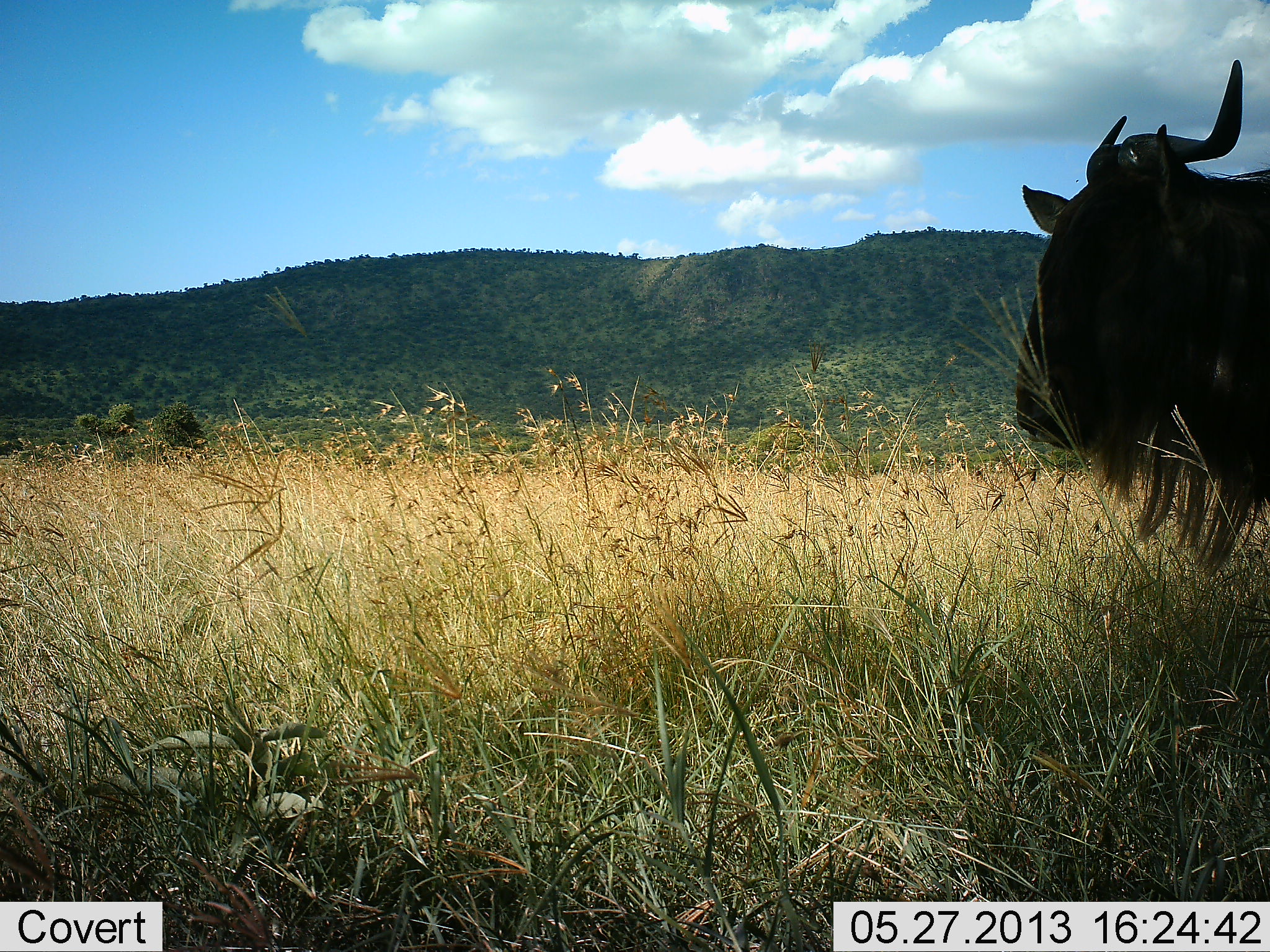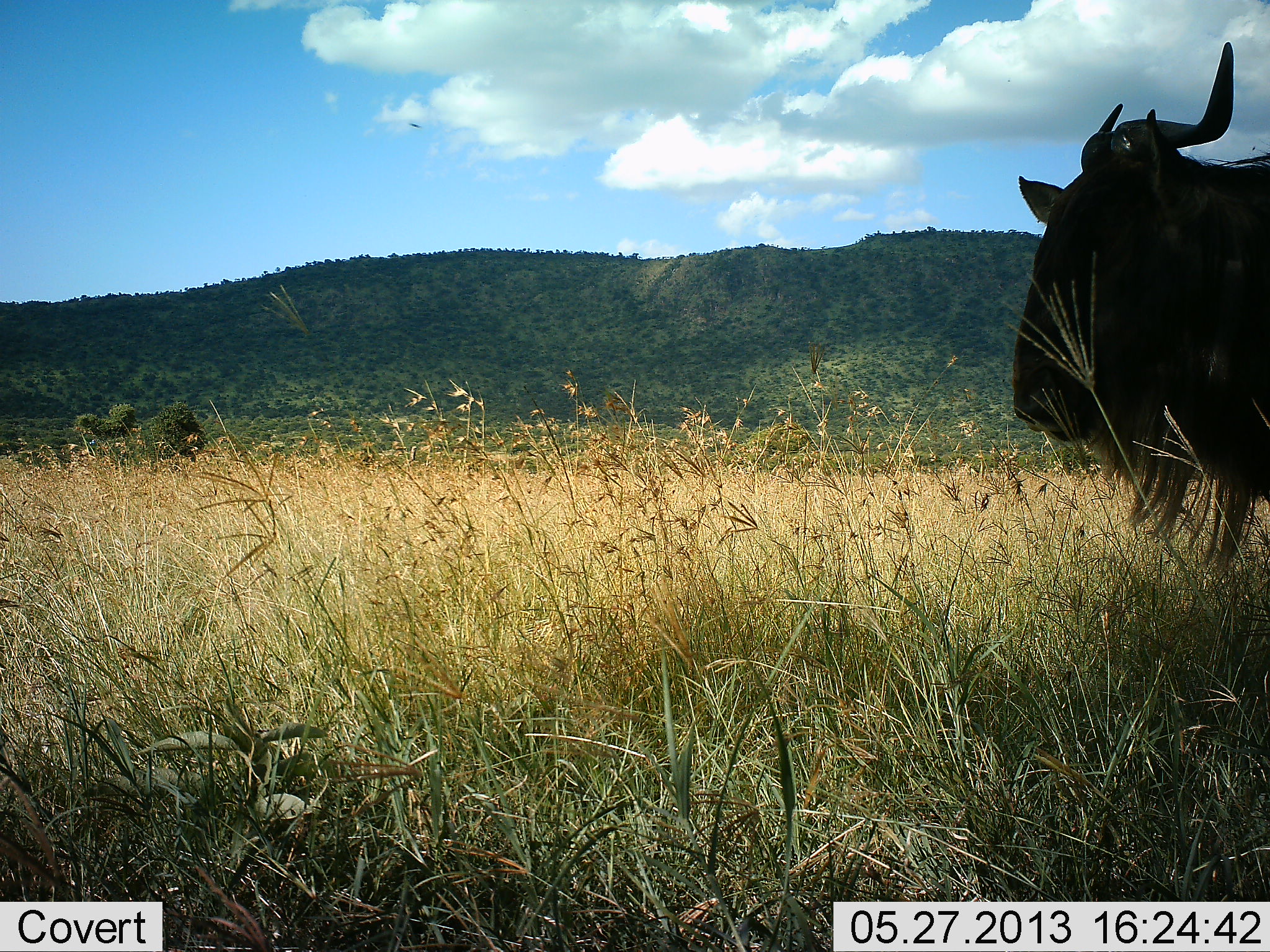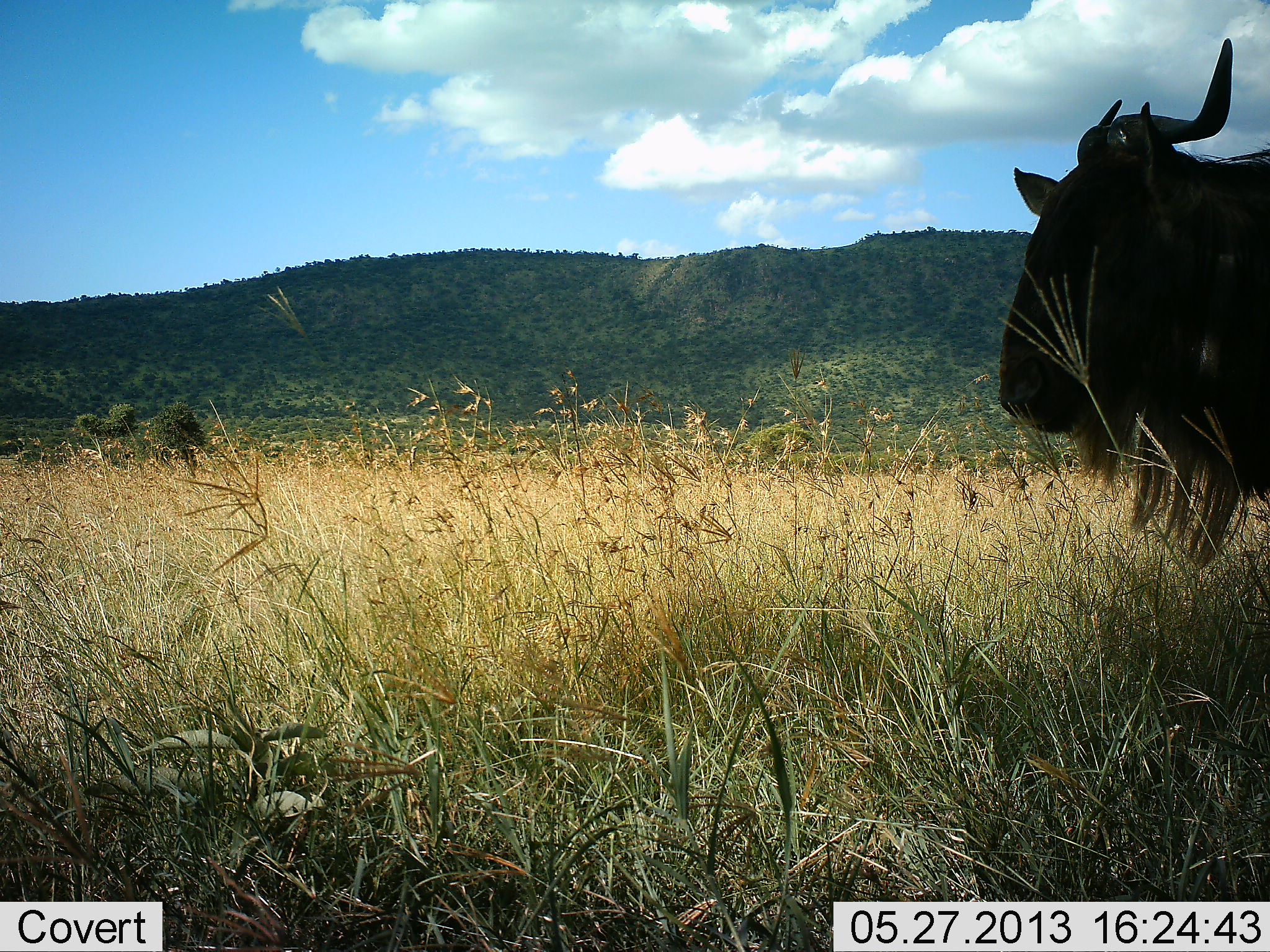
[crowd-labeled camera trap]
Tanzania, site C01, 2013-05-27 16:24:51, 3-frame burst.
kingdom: Animalia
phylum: Chordata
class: Mammalia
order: Artiodactyla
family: Bovidae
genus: Connochaetes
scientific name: Connochaetes taurinus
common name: blue wildebeest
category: wildebeest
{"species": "wildebeest (blue wildebeest) (Connochaetes taurinus)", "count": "1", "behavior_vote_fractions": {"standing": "95%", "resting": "3%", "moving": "5%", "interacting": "0%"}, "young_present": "0%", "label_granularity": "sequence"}